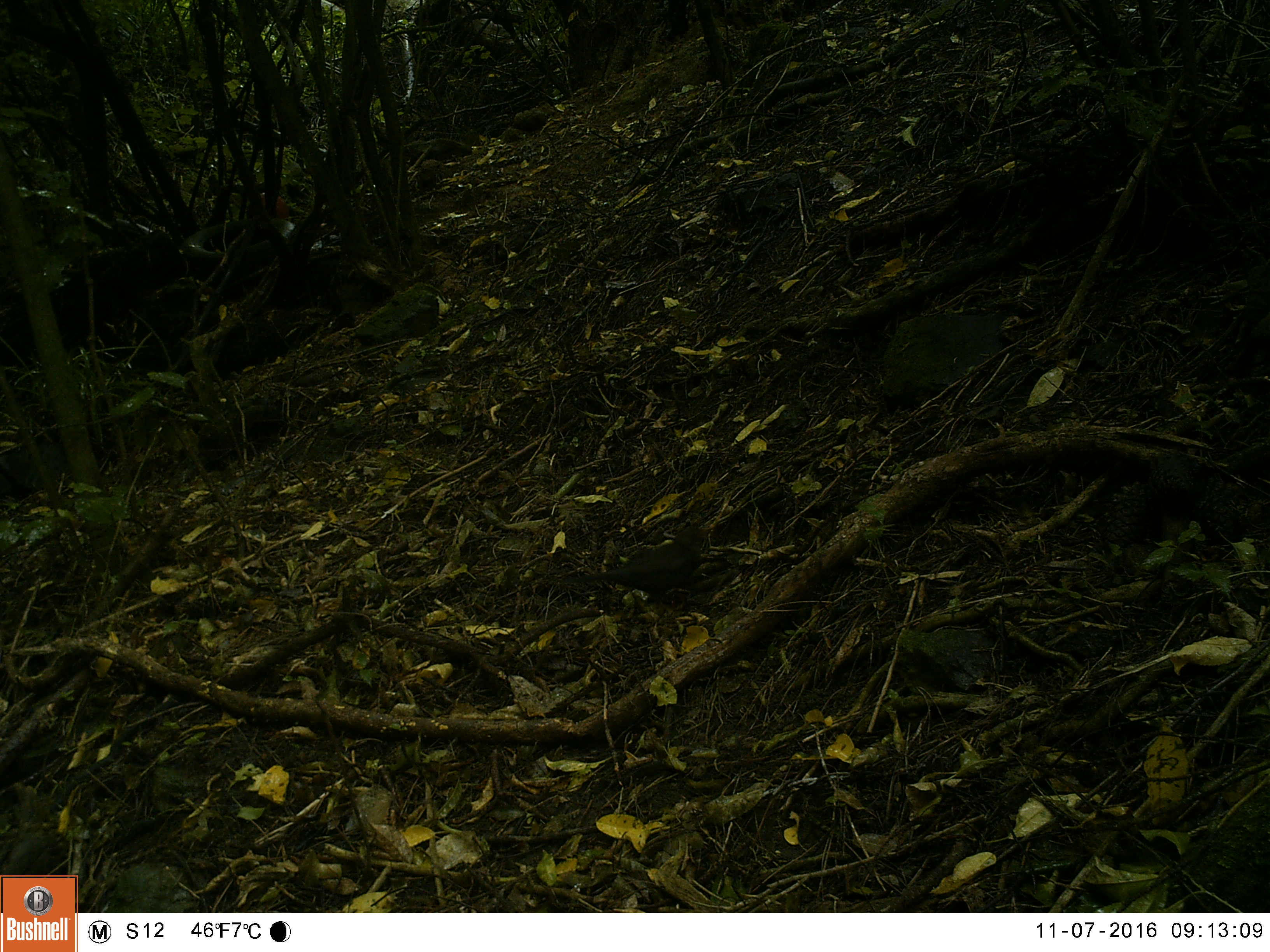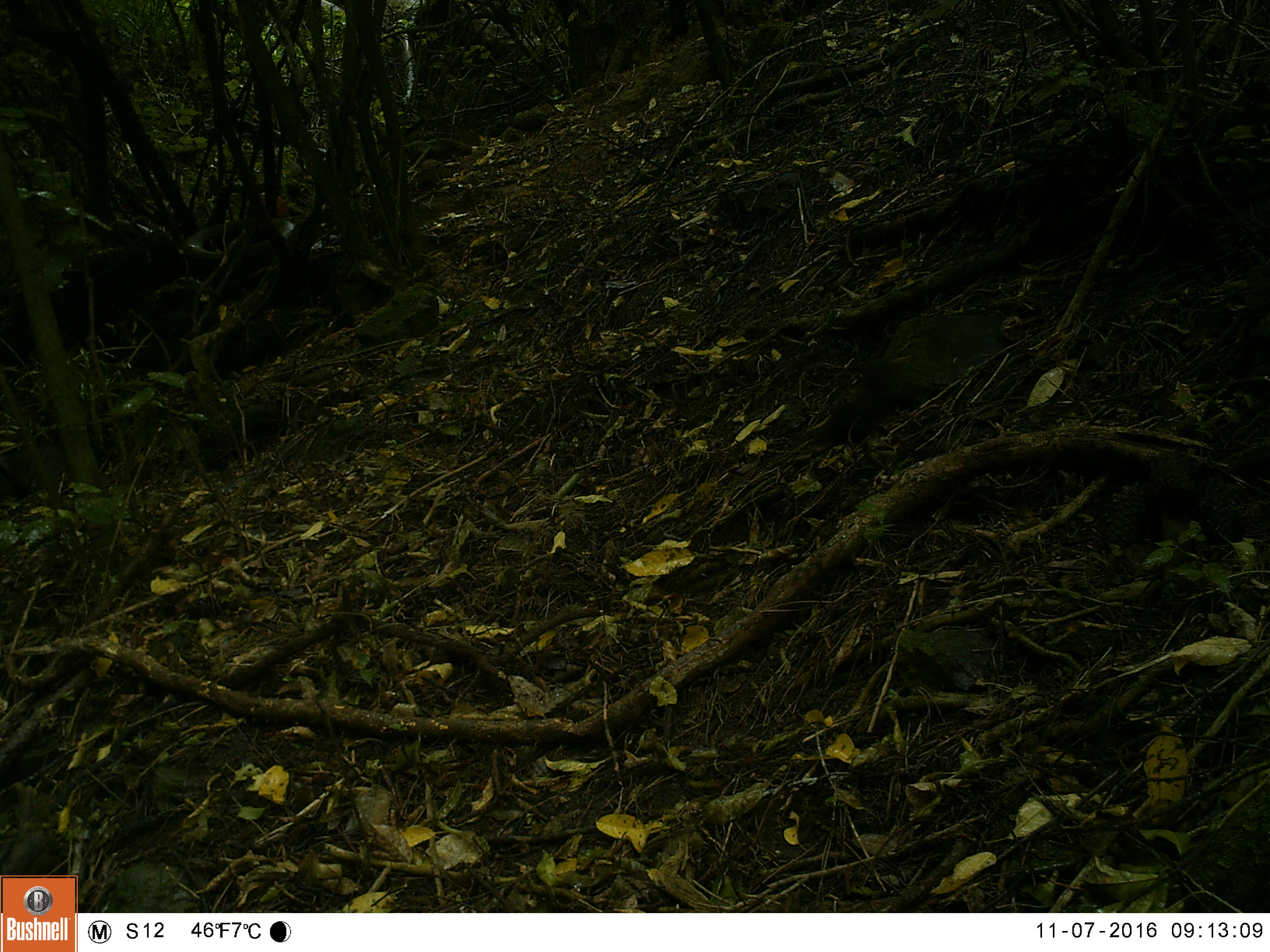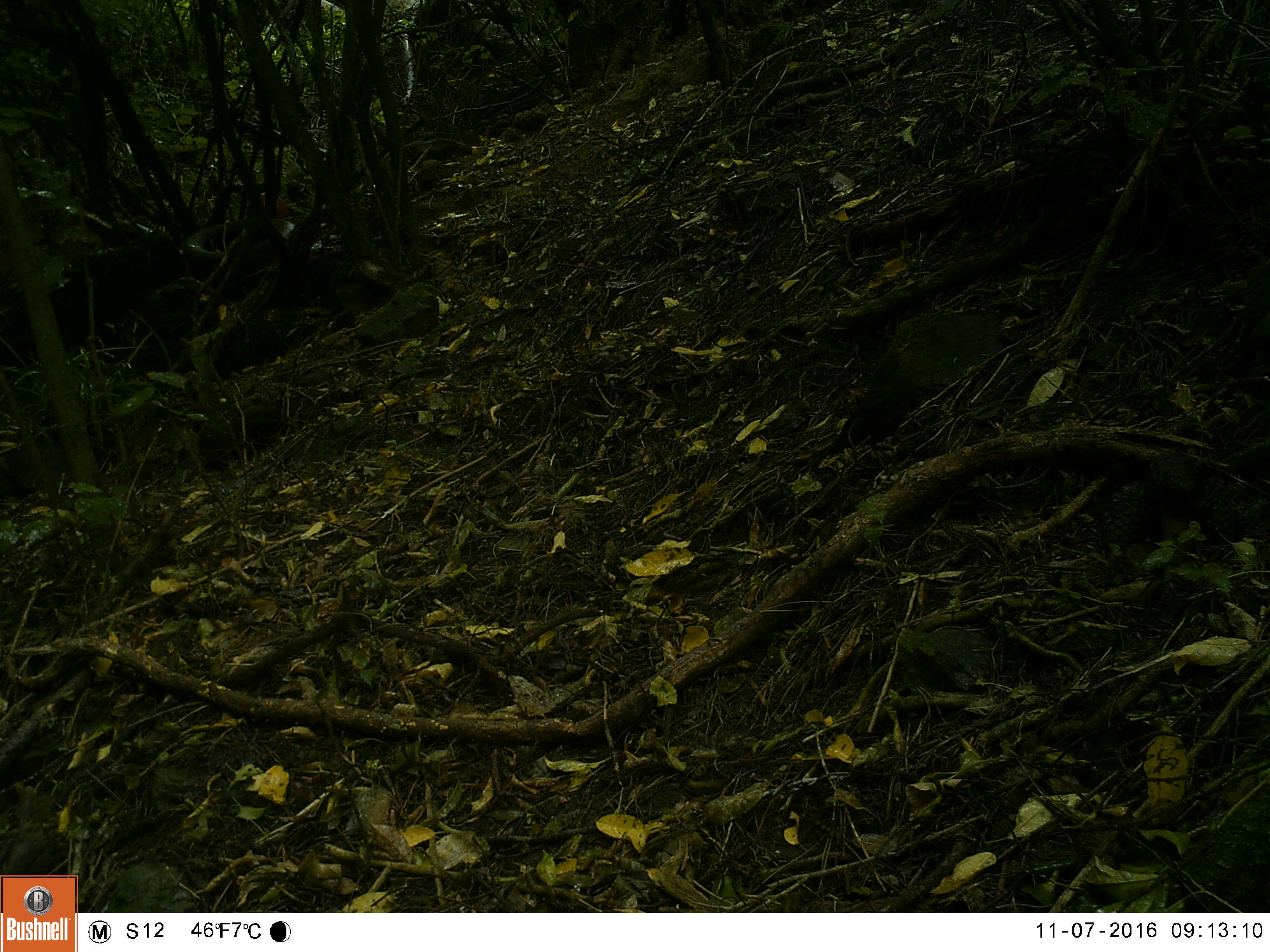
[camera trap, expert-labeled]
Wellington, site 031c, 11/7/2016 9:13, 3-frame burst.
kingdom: Animalia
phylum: Chordata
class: Aves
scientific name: Aves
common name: bird